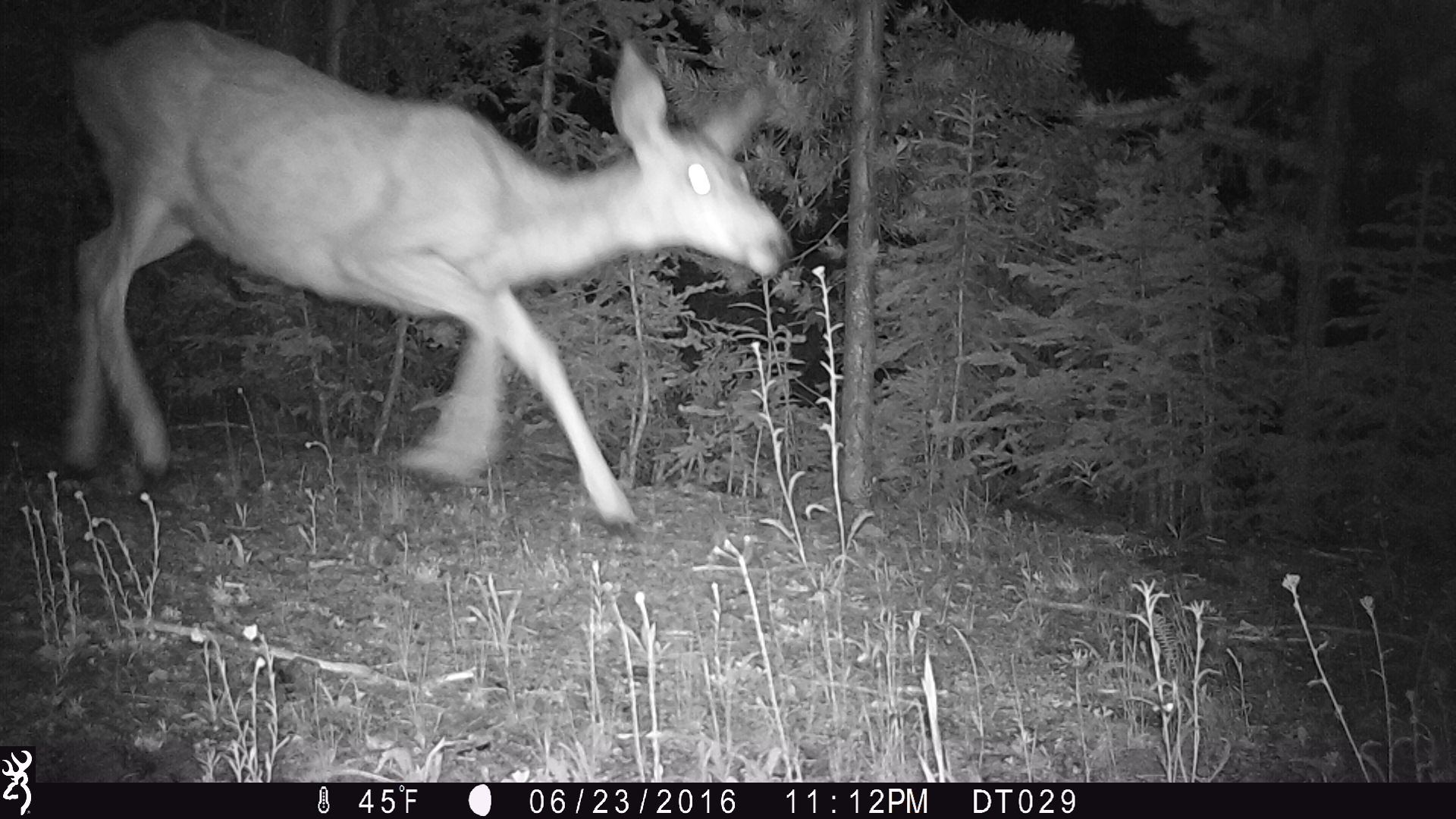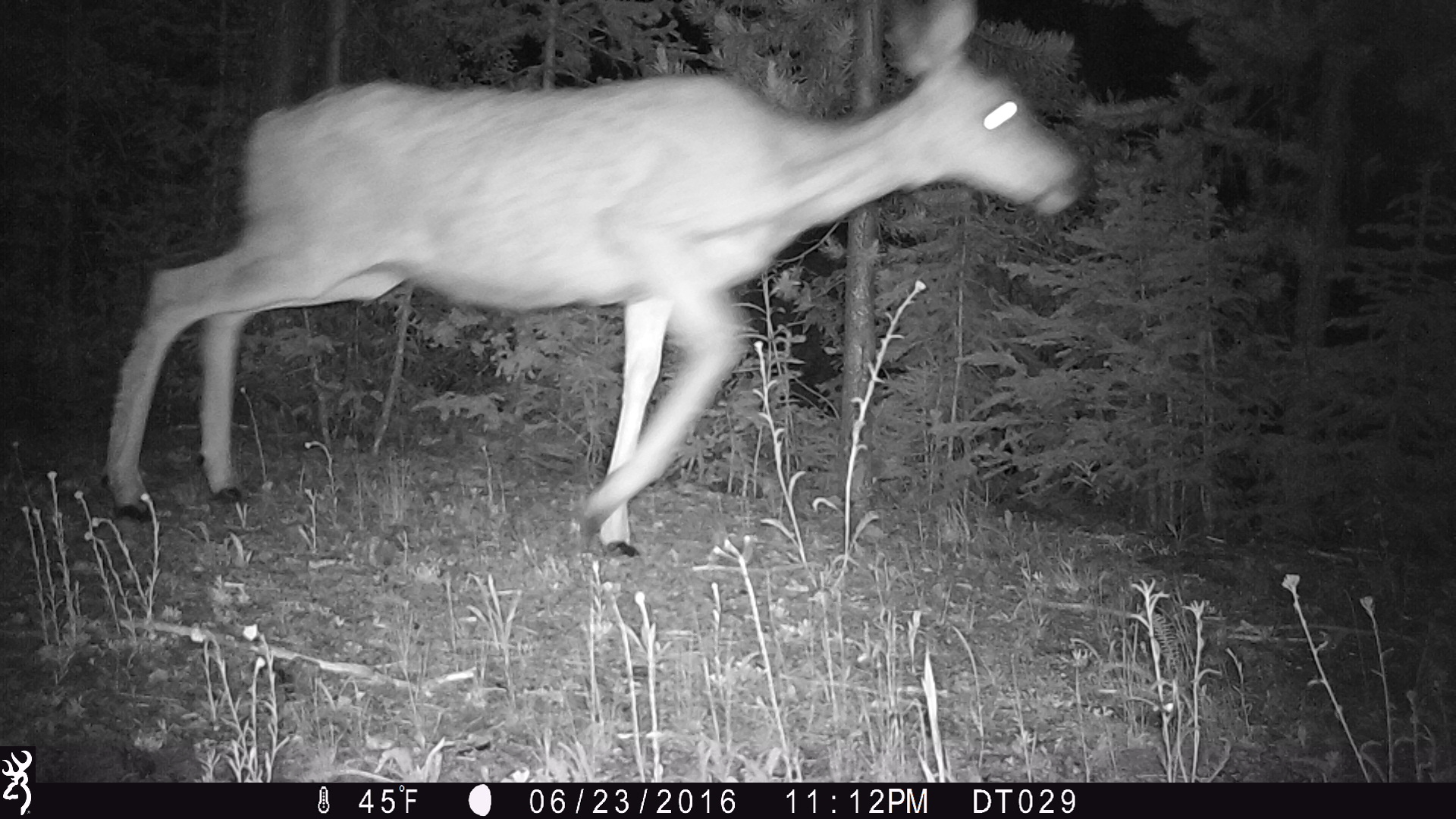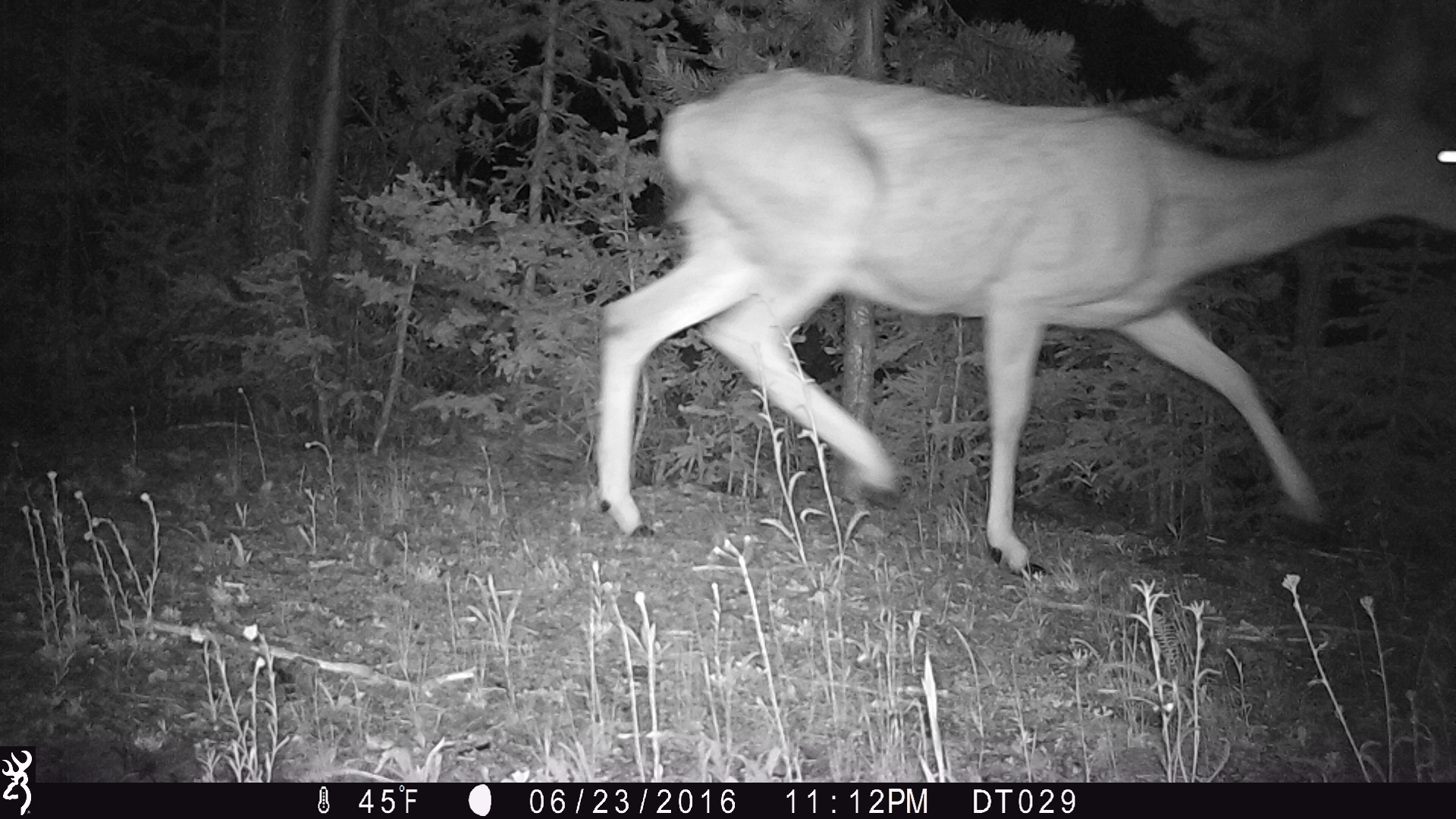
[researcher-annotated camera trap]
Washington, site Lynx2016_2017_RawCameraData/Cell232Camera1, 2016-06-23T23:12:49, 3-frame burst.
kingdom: Animalia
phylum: Chordata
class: Mammalia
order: Artiodactyla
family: Cervidae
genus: Odocoileus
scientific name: Odocoileus hemionus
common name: mule deer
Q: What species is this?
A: Odocoileus hemionus (mule deer).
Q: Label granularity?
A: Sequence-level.